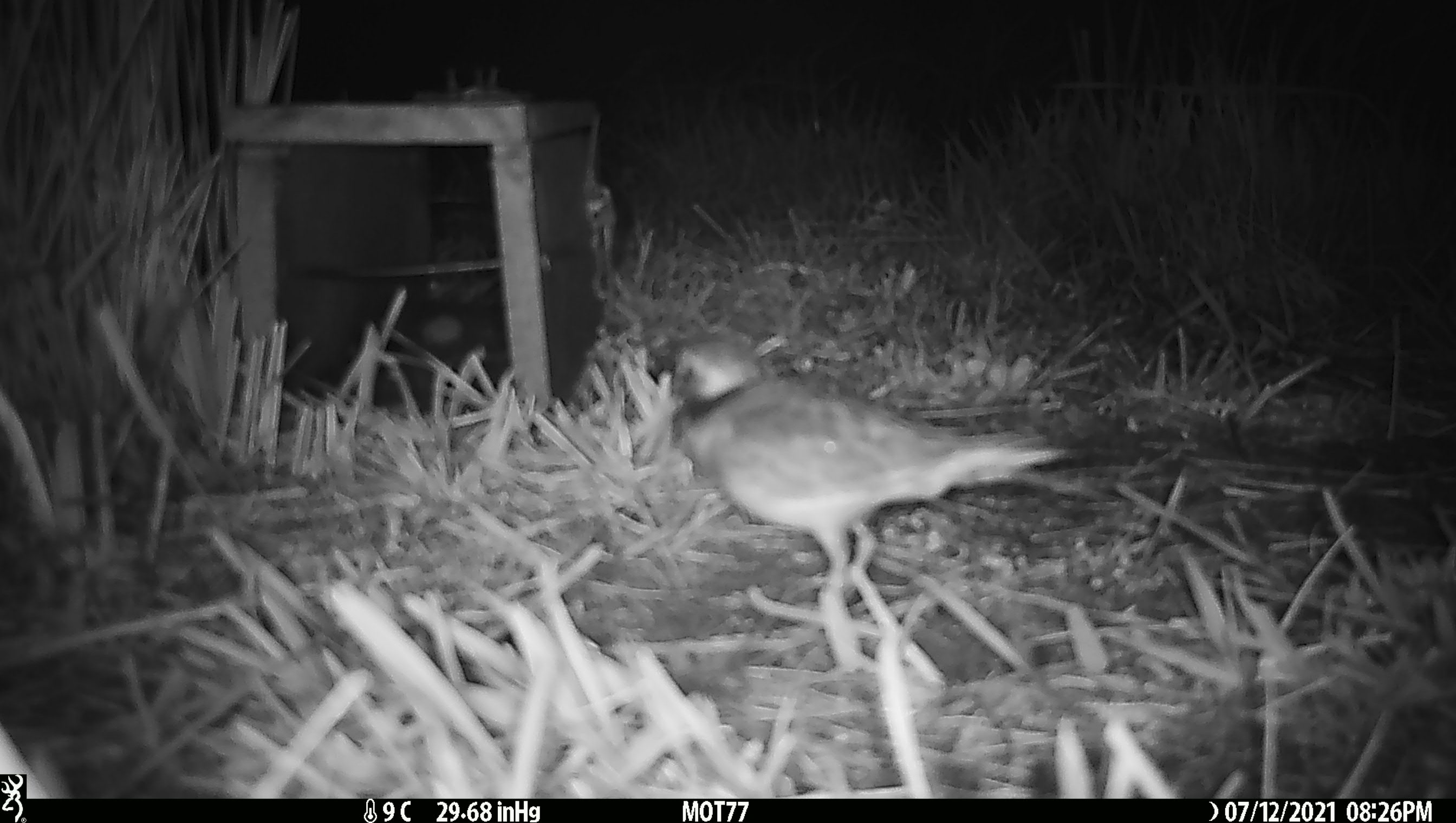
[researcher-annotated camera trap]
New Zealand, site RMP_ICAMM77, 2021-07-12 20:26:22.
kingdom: Animalia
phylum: Chordata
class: Aves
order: Charadriiformes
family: Charadriidae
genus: Thinornis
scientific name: Thinornis novaeseelandiae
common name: shore plover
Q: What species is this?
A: Shore plover (Thinornis novaeseelandiae).